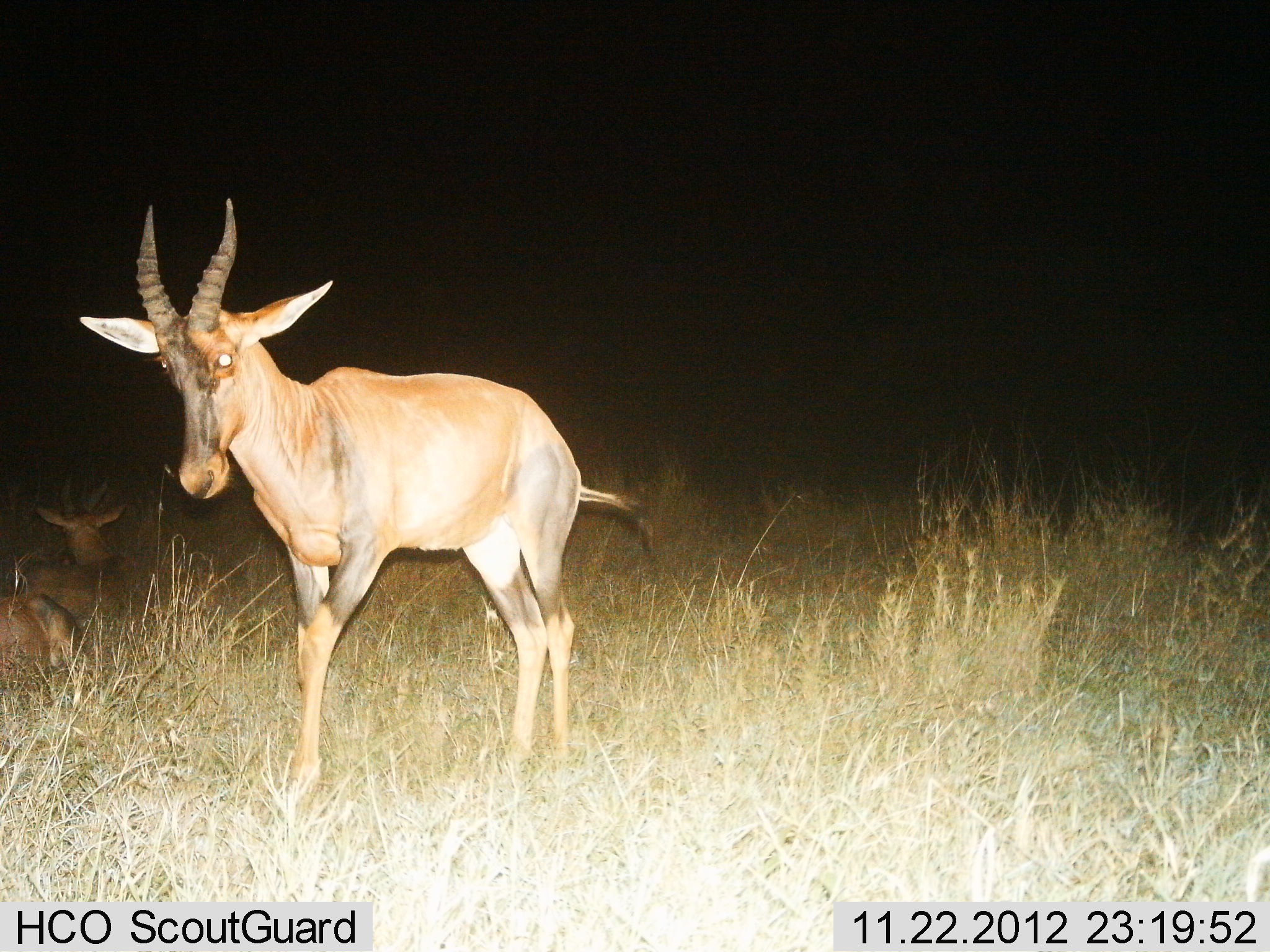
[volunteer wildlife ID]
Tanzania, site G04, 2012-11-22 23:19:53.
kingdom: Animalia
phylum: Chordata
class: Mammalia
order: Artiodactyla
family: Bovidae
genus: Damaliscus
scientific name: Damaliscus lunatus jimela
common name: topi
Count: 2.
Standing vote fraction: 80%.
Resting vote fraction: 90%.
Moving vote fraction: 20%.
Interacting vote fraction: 0%.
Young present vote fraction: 0%.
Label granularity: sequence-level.